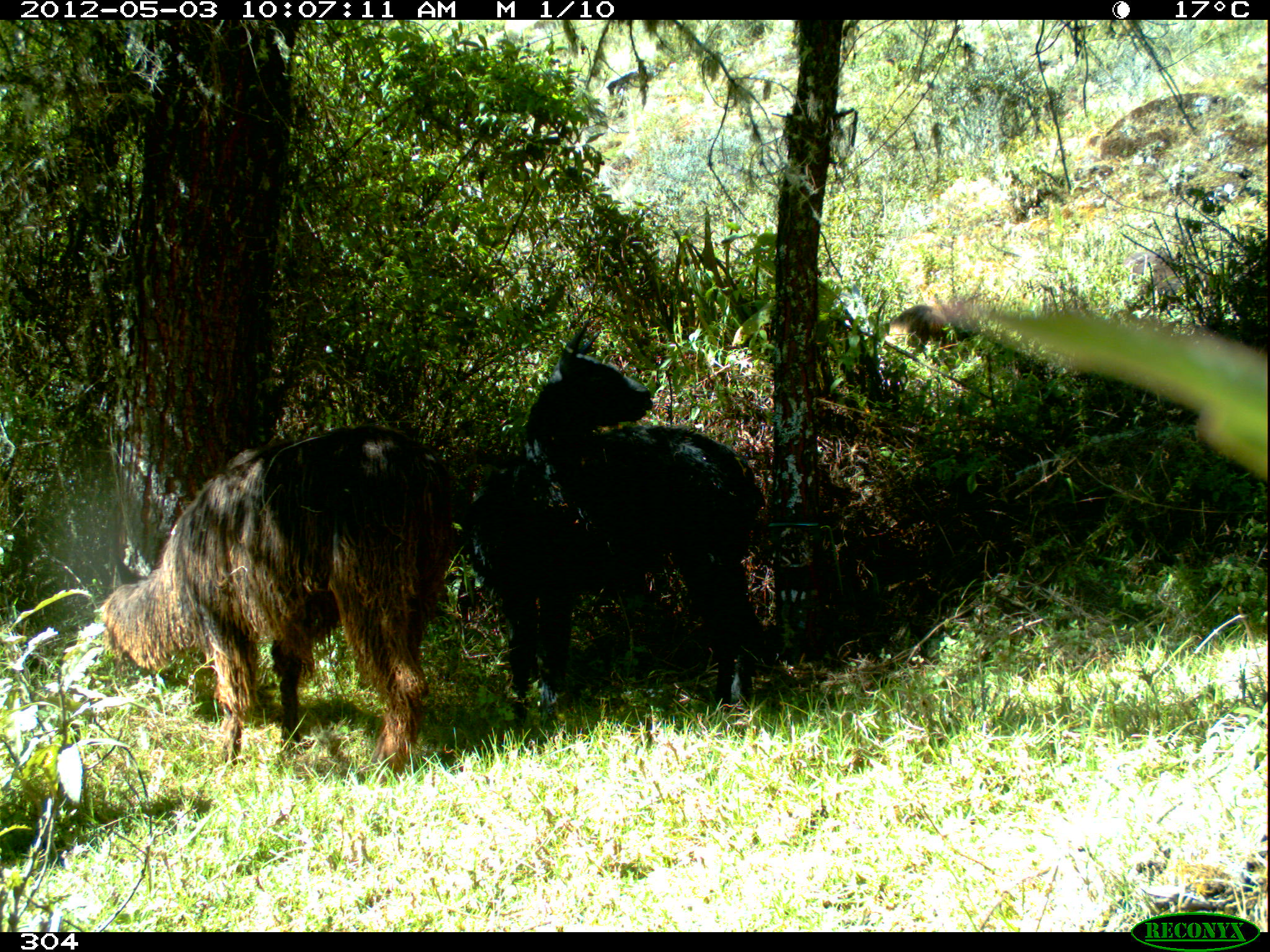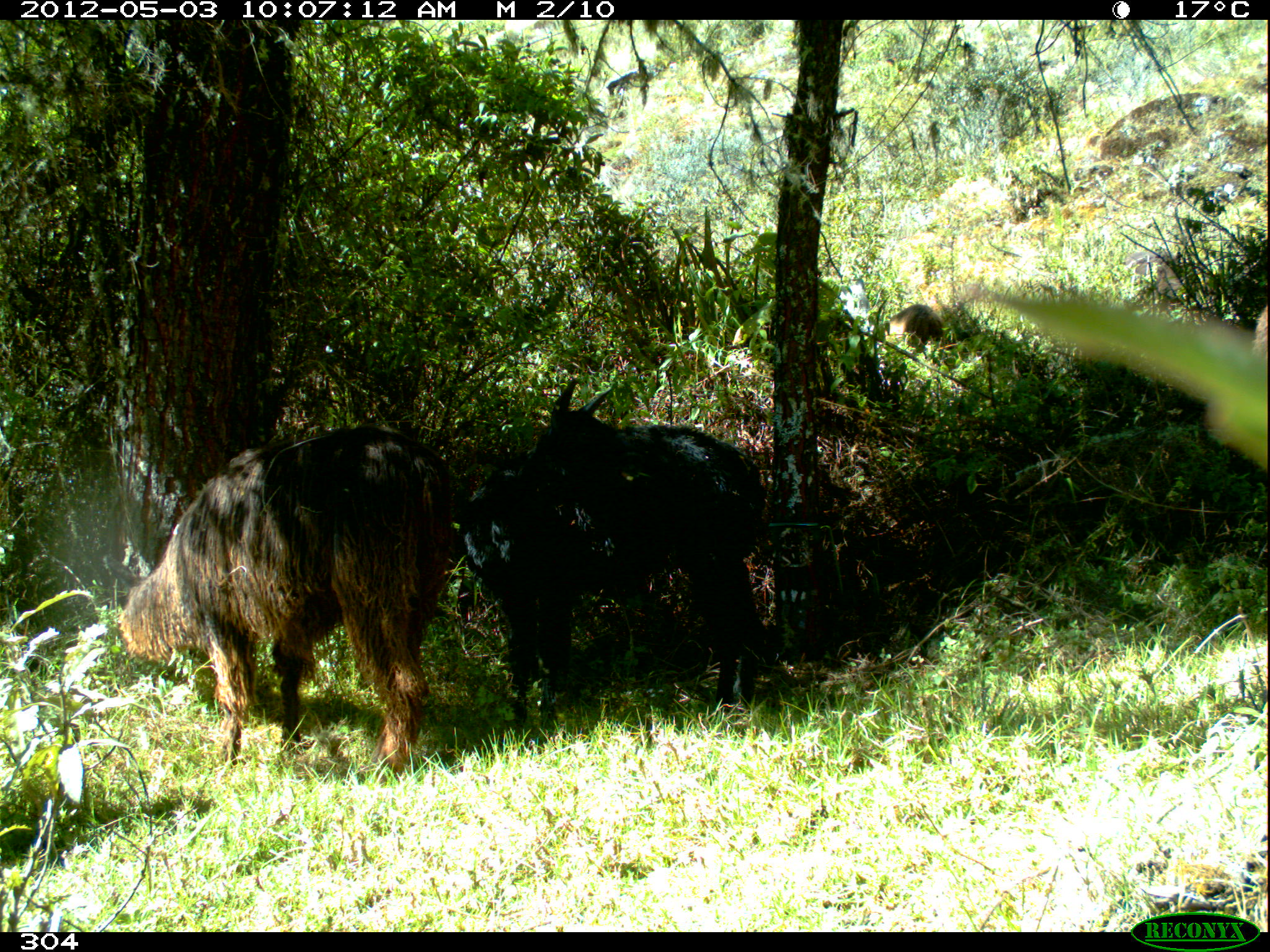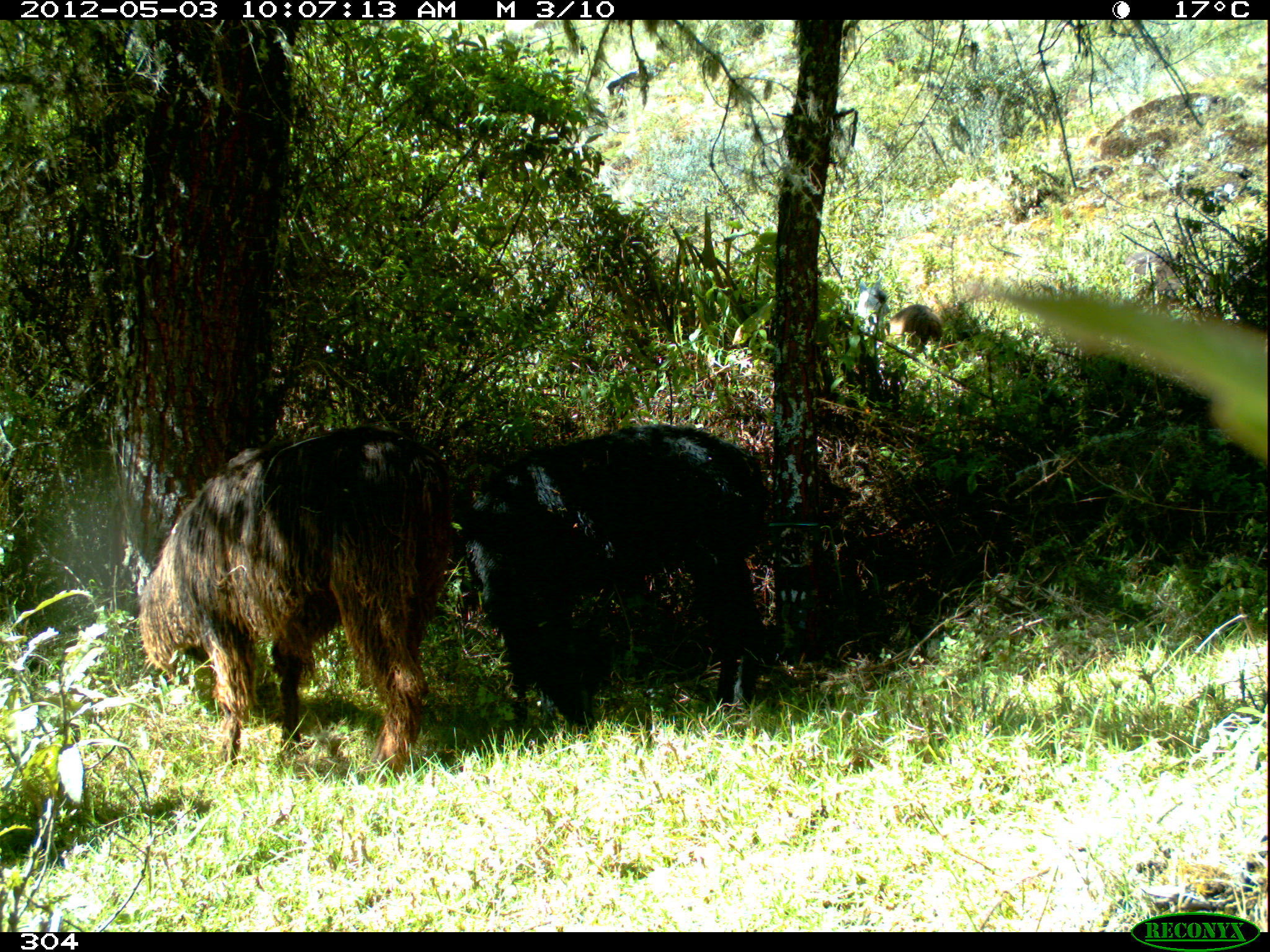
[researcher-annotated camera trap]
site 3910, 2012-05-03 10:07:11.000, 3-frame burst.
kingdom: Animalia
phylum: Chordata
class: Mammalia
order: Artiodactyla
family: Camelidae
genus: Vicugna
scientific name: Vicugna pacos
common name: alpaca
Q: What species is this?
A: Vicugna pacos (alpaca).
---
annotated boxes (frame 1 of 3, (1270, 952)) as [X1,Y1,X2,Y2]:
vicugna pacos: [97,421,452,782]; [462,315,765,733]; [1121,250,1189,308]; [889,304,945,342]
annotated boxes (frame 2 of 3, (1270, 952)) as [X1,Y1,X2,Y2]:
vicugna pacos: [101,427,456,781]; [465,375,770,732]; [887,303,943,341]; [1253,303,1268,356]